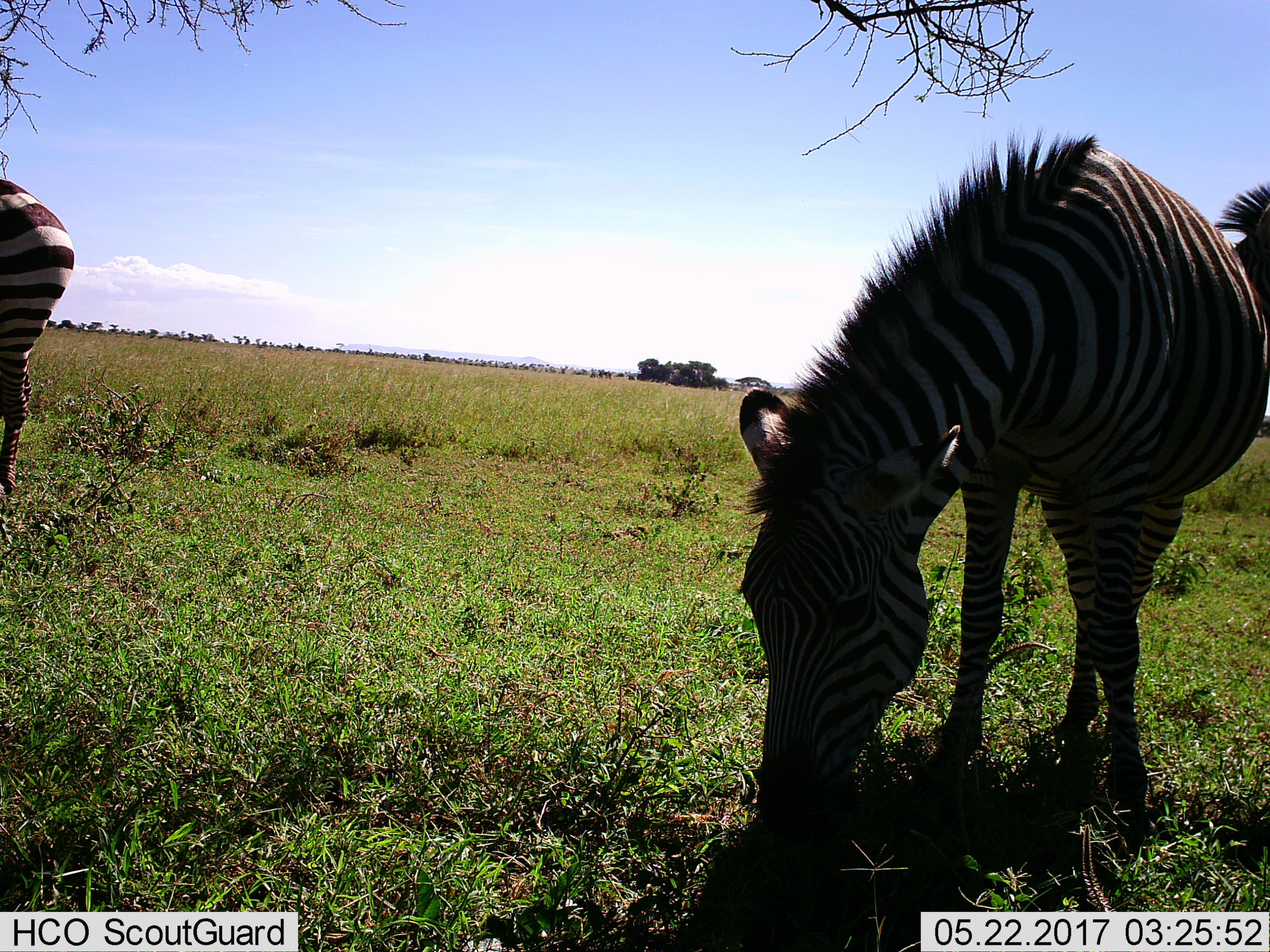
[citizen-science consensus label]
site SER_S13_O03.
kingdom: Animalia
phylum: Chordata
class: Mammalia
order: Perissodactyla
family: Equidae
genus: Equus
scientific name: Equus quagga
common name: plains zebra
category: zebraplains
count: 2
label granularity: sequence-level